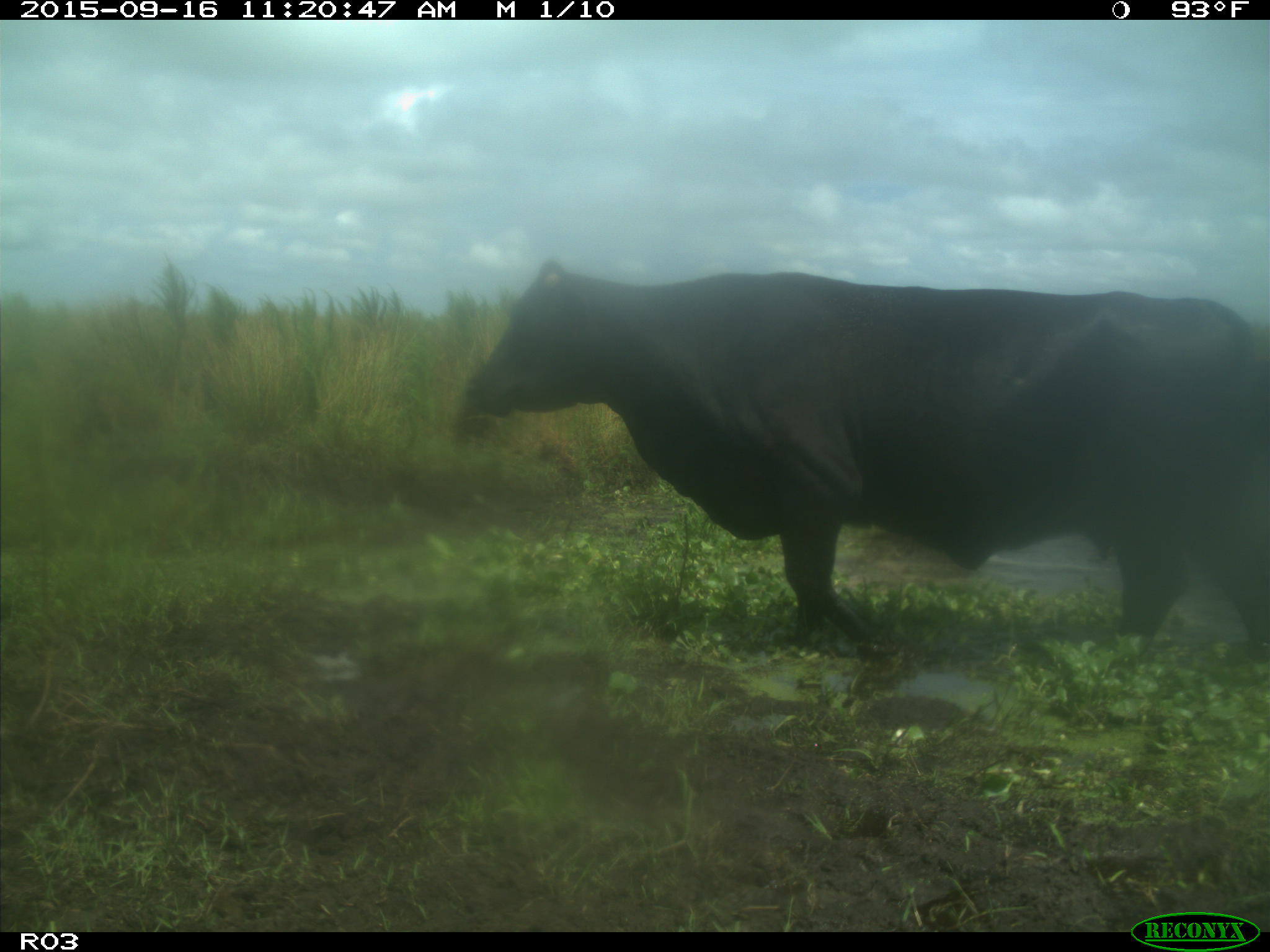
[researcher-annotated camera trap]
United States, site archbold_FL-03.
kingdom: Animalia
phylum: Chordata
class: Mammalia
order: Artiodactyla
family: Bovidae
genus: Bos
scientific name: Bos taurus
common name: domestic cow